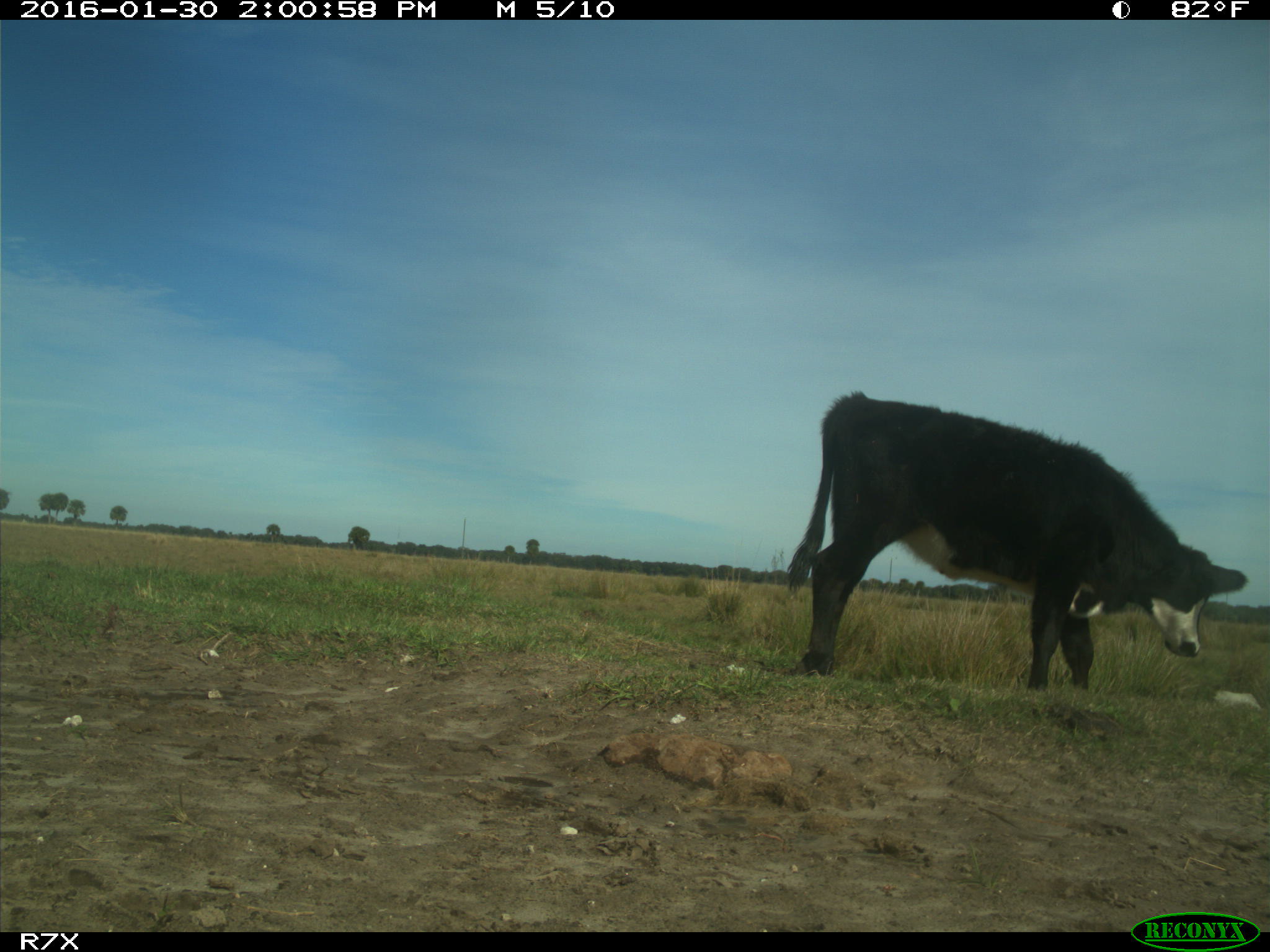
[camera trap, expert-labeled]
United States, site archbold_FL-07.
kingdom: Animalia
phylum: Chordata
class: Mammalia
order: Artiodactyla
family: Bovidae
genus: Bos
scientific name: Bos taurus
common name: domestic cow